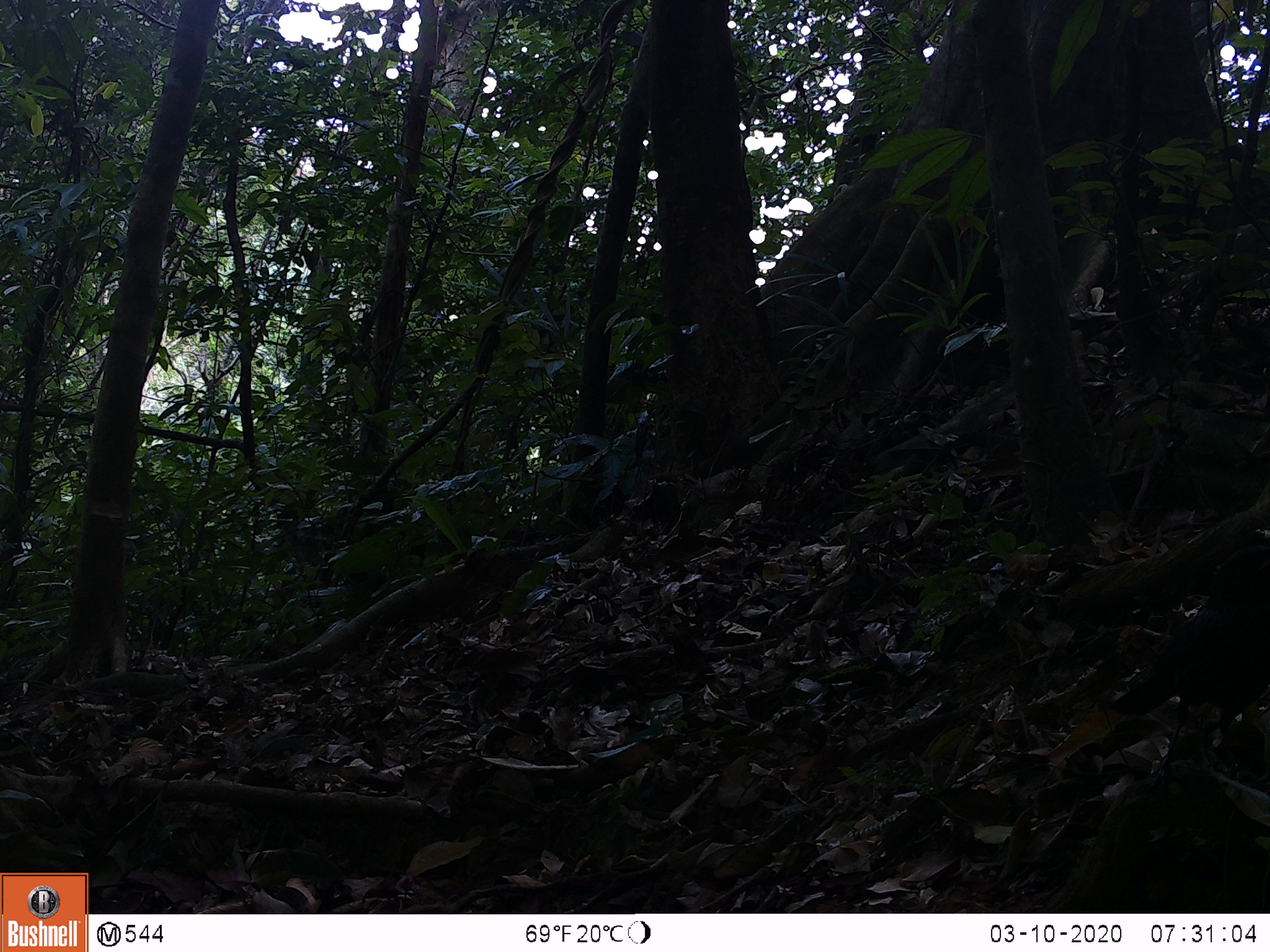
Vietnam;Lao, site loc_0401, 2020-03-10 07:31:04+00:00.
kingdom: Animalia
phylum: Chordata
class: Aves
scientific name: Aves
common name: bird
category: unidentified bird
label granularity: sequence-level